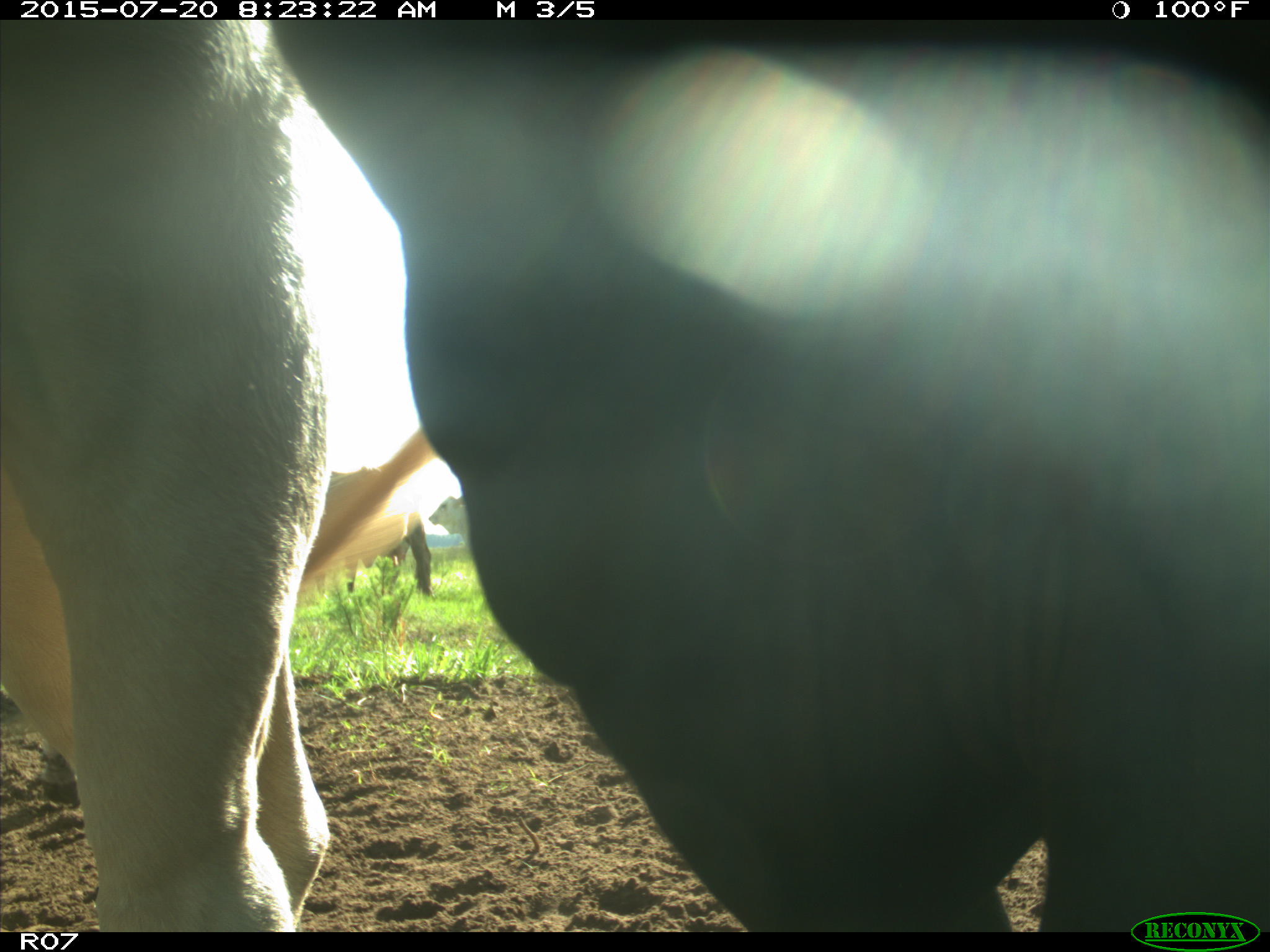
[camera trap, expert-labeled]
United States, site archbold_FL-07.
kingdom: Animalia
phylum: Chordata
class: Mammalia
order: Artiodactyla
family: Bovidae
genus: Bos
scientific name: Bos taurus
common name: domestic cow